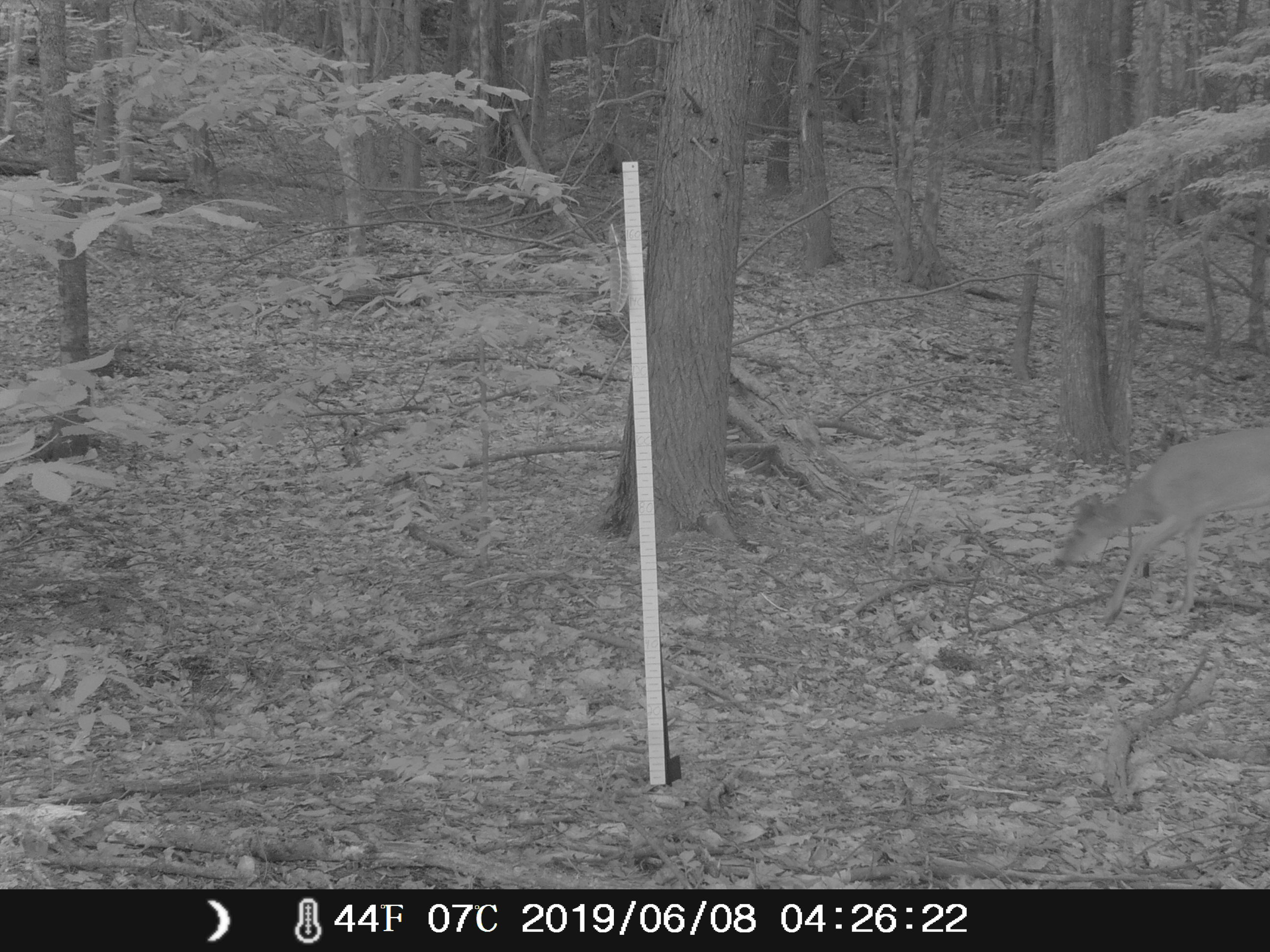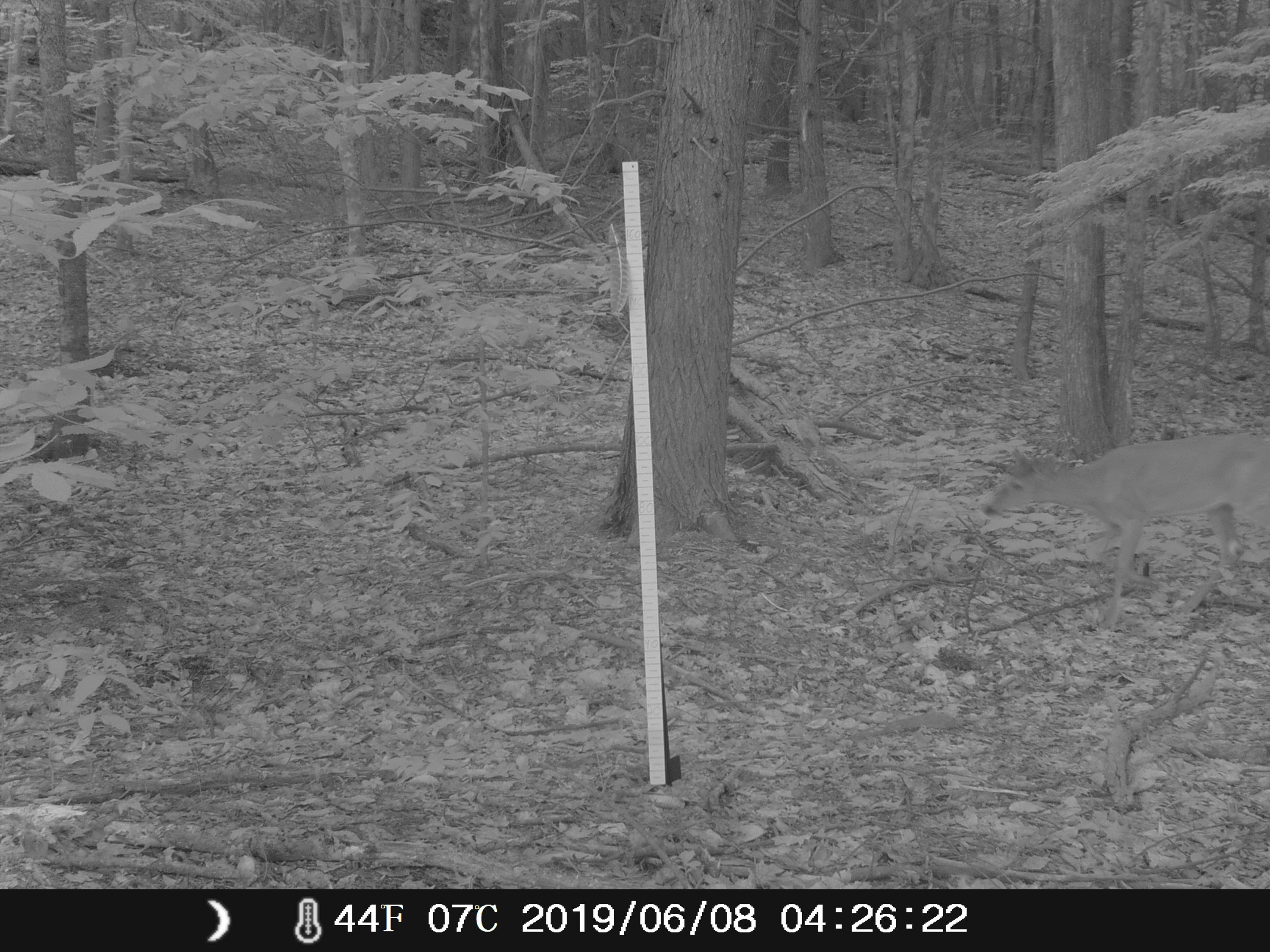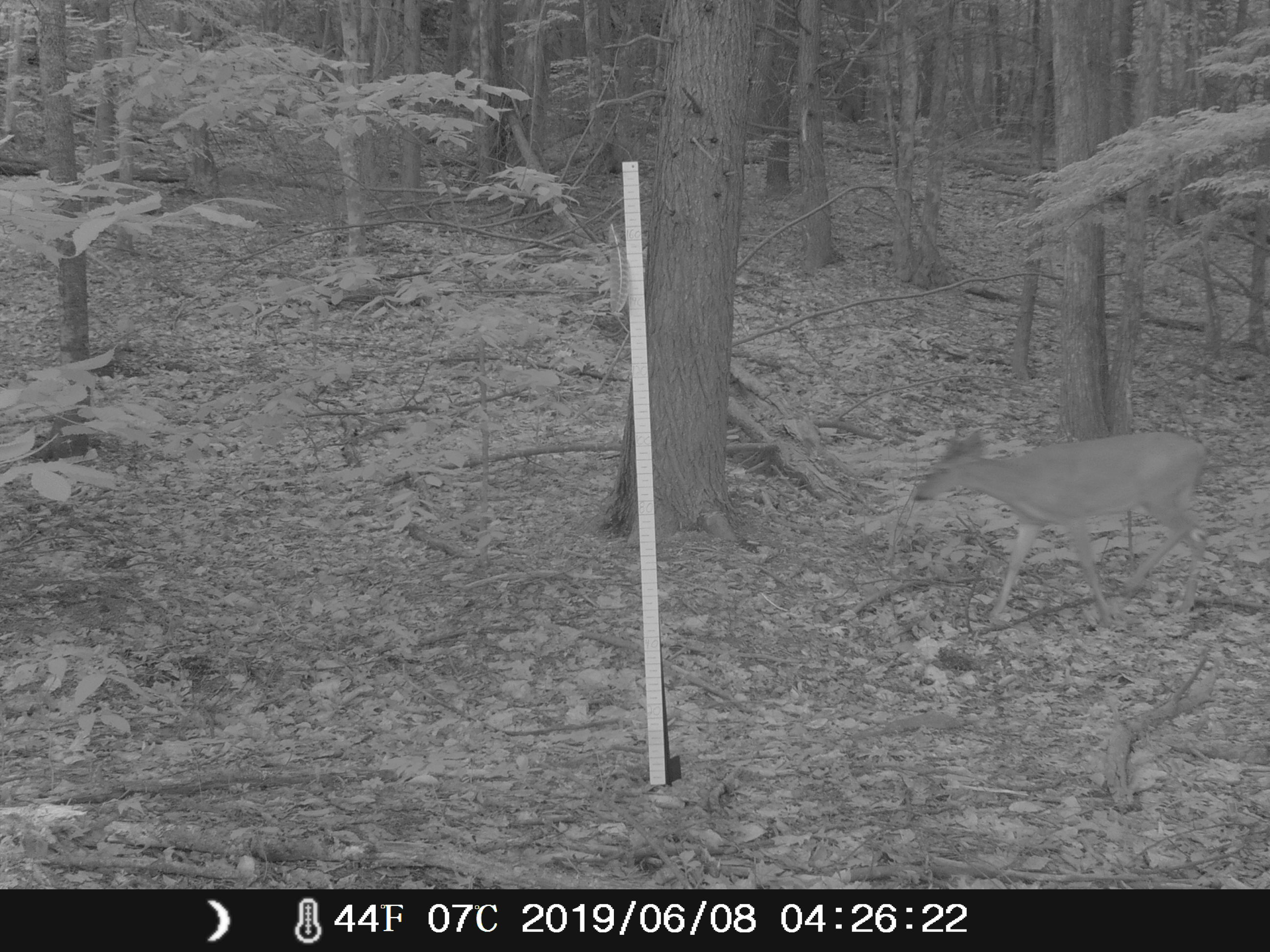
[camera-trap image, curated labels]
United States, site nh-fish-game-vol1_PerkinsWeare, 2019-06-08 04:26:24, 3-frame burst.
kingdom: Animalia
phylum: Chordata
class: Mammalia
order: Artiodactyla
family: Cervidae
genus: Odocoileus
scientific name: Odocoileus virginianus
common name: white-tailed deer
White-tailed deer (Odocoileus virginianus).